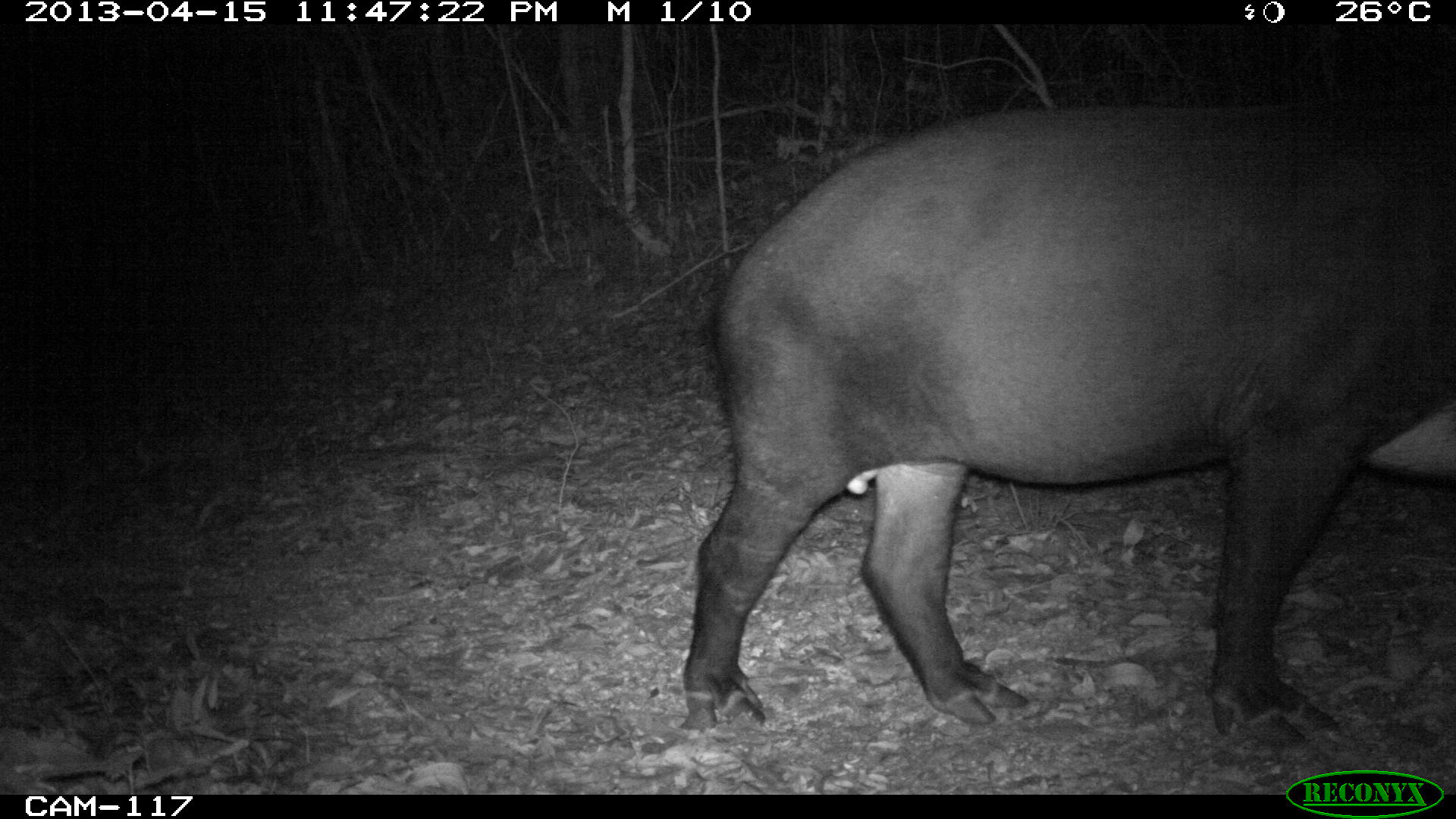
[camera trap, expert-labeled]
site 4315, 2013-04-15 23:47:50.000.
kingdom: Animalia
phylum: Chordata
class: Mammalia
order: Perissodactyla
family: Tapiridae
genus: Tapirus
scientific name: Tapirus bairdii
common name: baird's tapir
Tapirus bairdii (baird's tapir), count 1, sex male.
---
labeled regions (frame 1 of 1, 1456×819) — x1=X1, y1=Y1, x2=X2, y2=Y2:
tapirus bairdii: x1=678, y1=89, x2=1456, y2=747